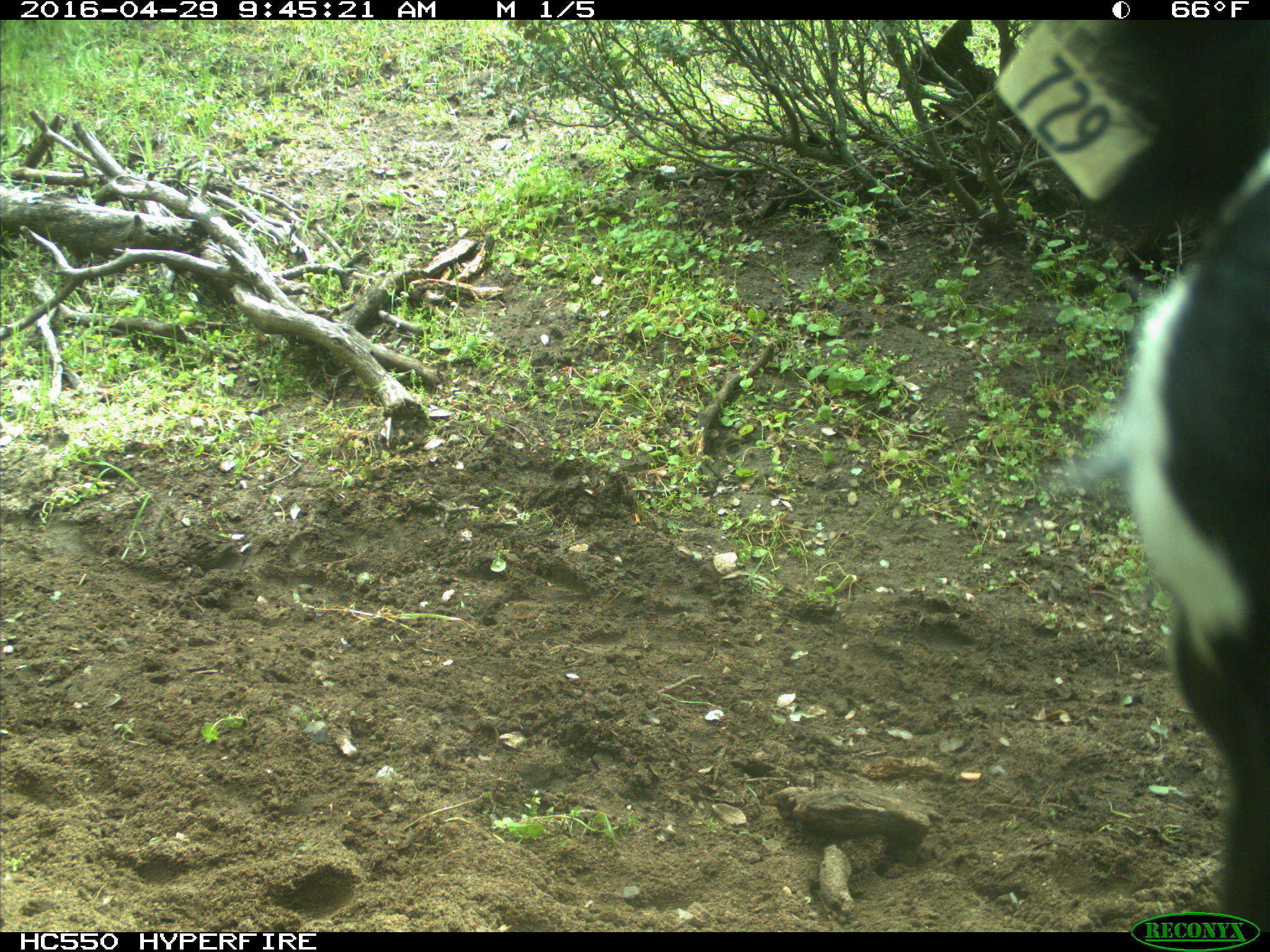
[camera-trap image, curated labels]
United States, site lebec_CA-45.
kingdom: Animalia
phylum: Chordata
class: Mammalia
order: Artiodactyla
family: Bovidae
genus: Bos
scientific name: Bos taurus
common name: domestic cow